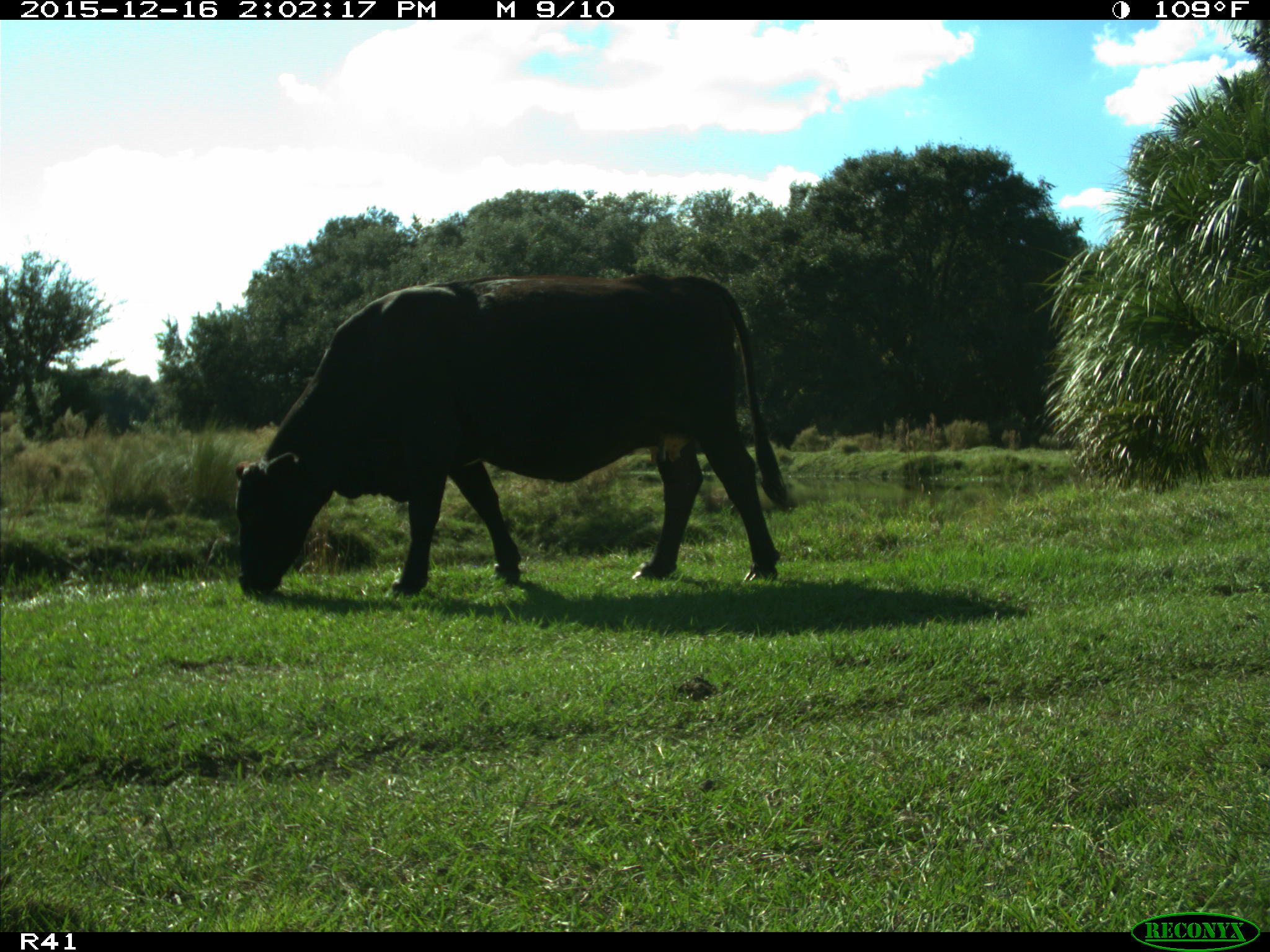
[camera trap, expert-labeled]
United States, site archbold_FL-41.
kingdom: Animalia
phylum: Chordata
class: Mammalia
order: Artiodactyla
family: Bovidae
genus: Bos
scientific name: Bos taurus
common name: domestic cow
Bos taurus (domestic cow).